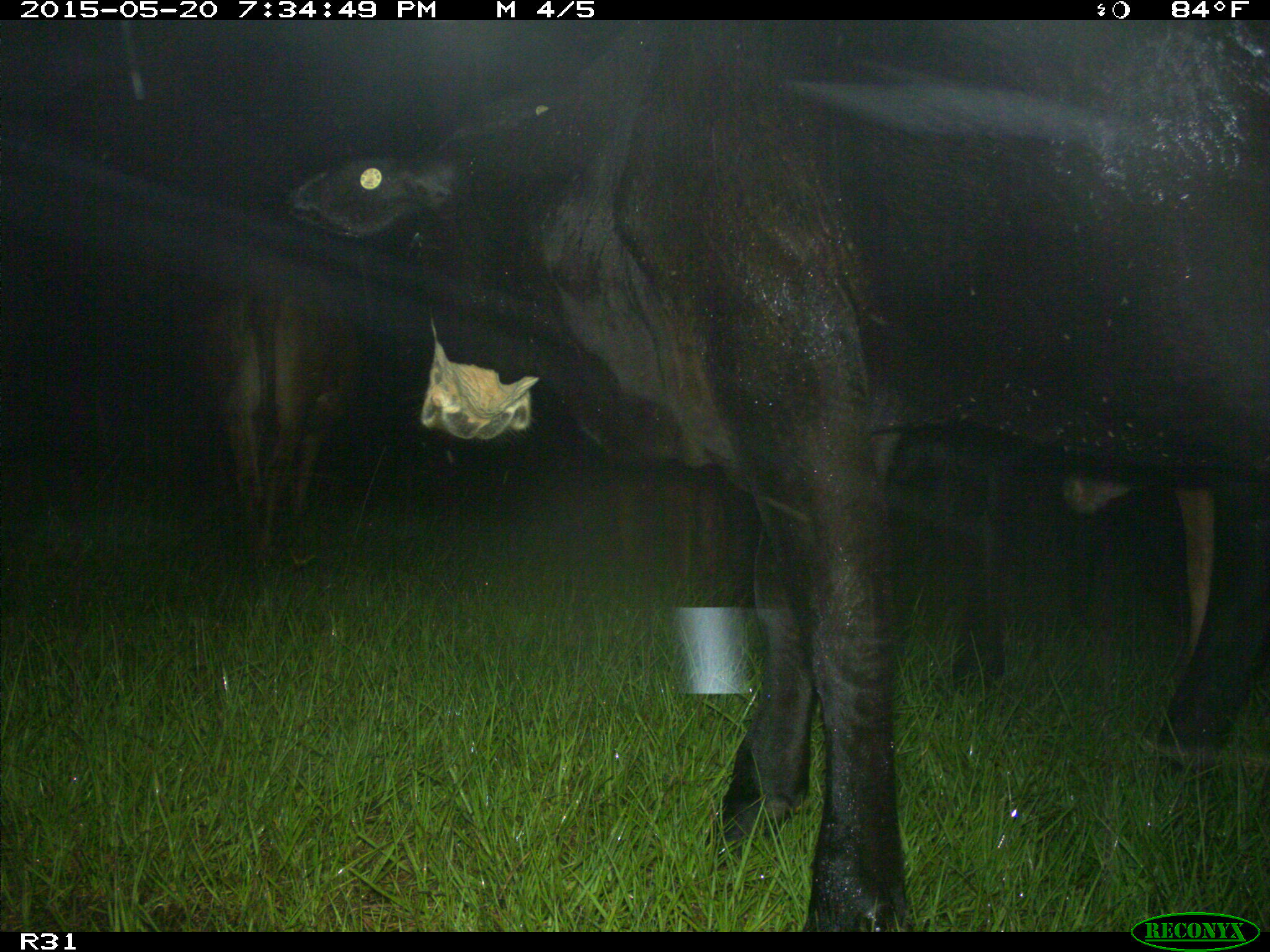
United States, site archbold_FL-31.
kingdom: Animalia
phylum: Chordata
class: Mammalia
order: Artiodactyla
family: Bovidae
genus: Bos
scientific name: Bos taurus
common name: domestic cow